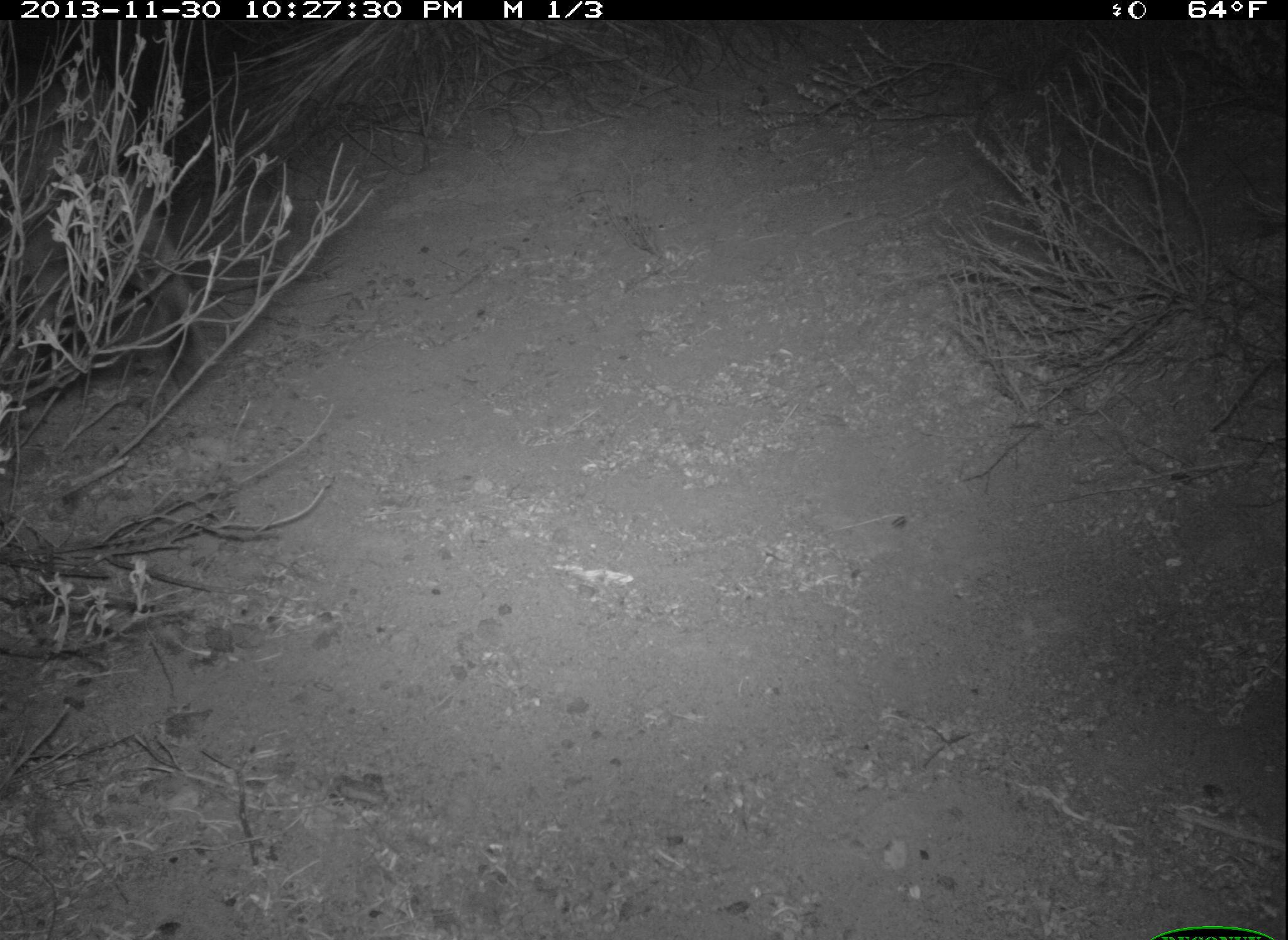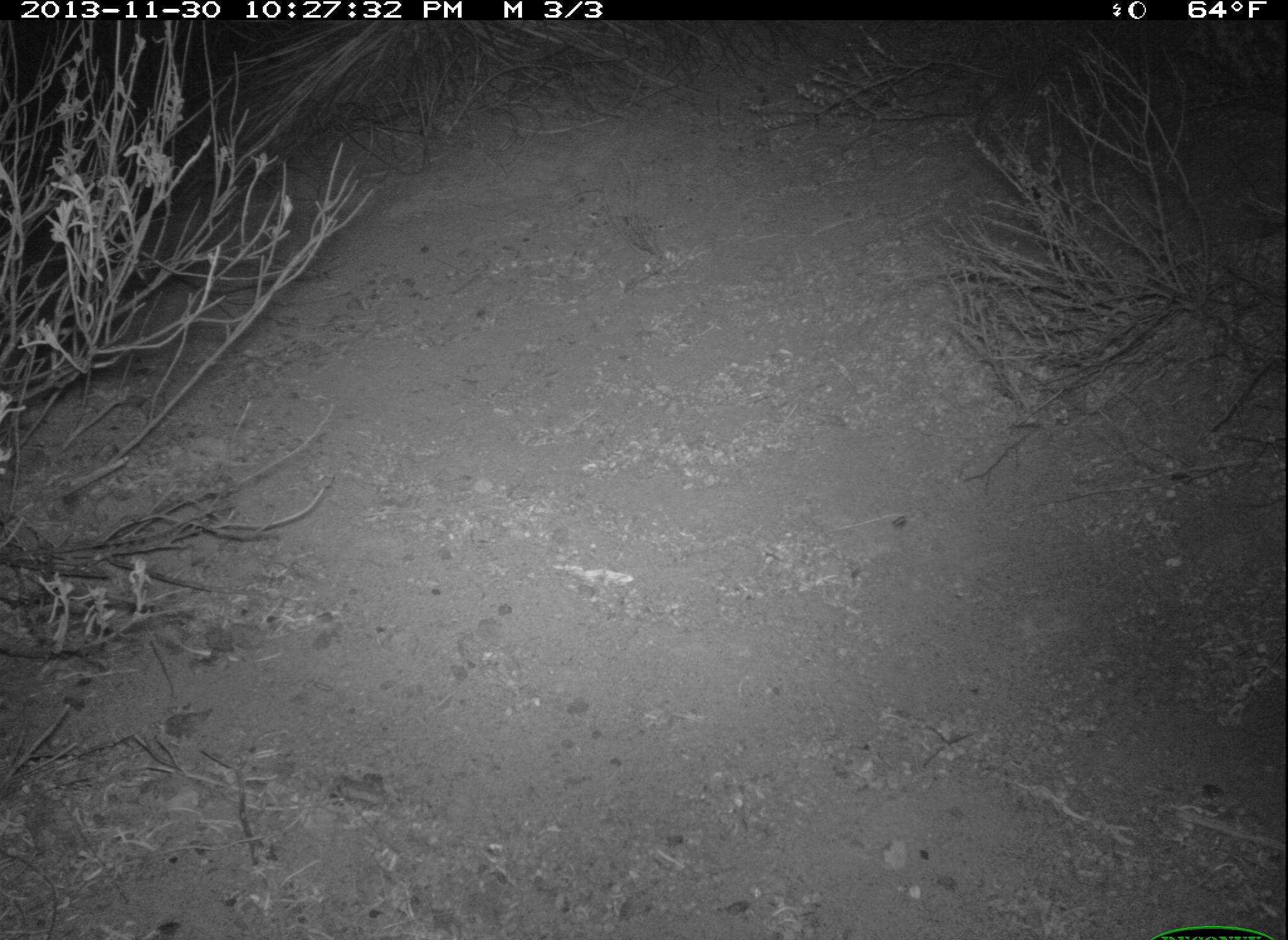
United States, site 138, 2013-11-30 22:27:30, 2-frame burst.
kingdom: Animalia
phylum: Chordata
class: Mammalia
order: Carnivora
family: Felidae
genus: Lynx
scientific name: Lynx rufus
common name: bobcat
Bobcat (Lynx rufus).